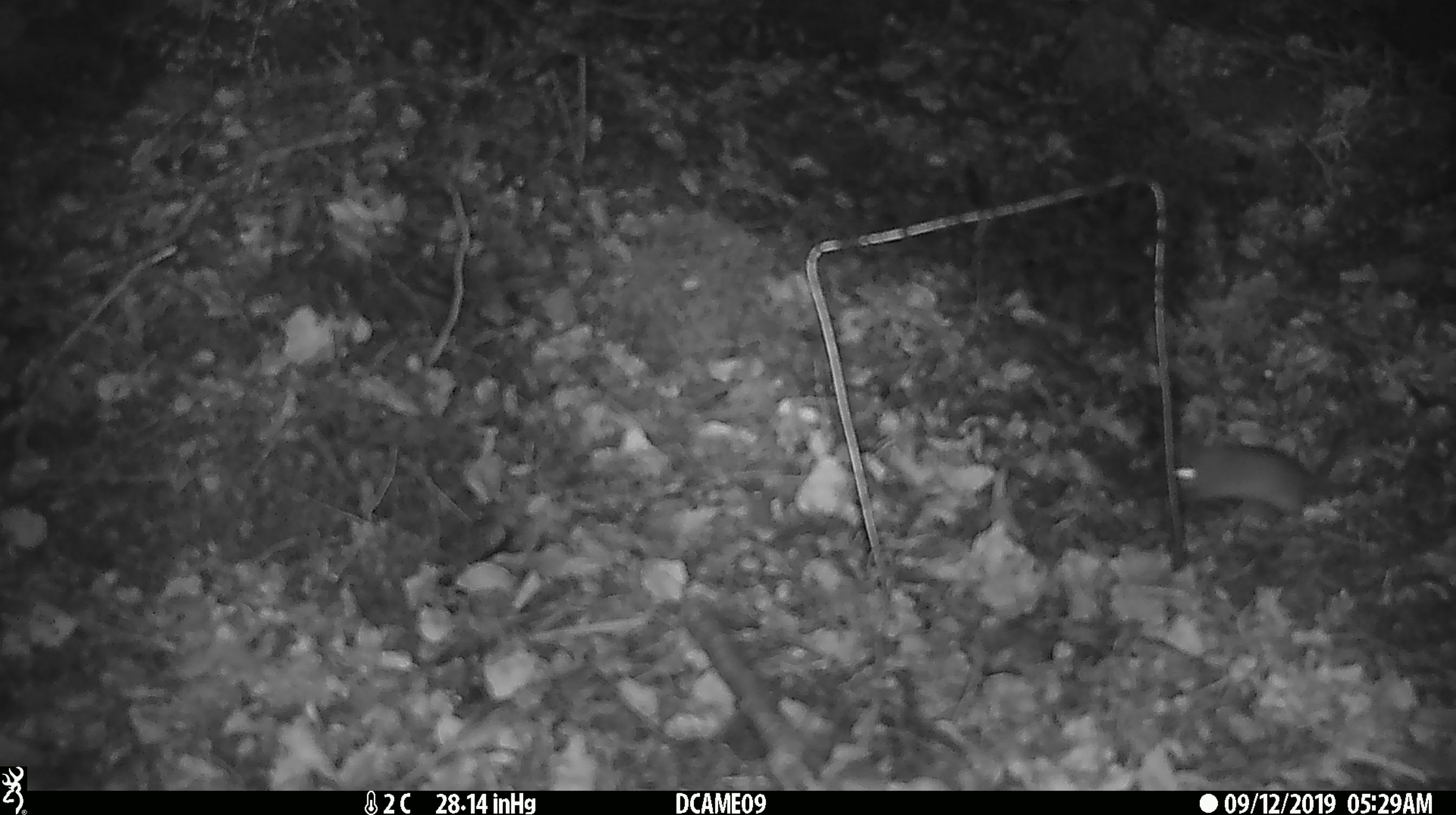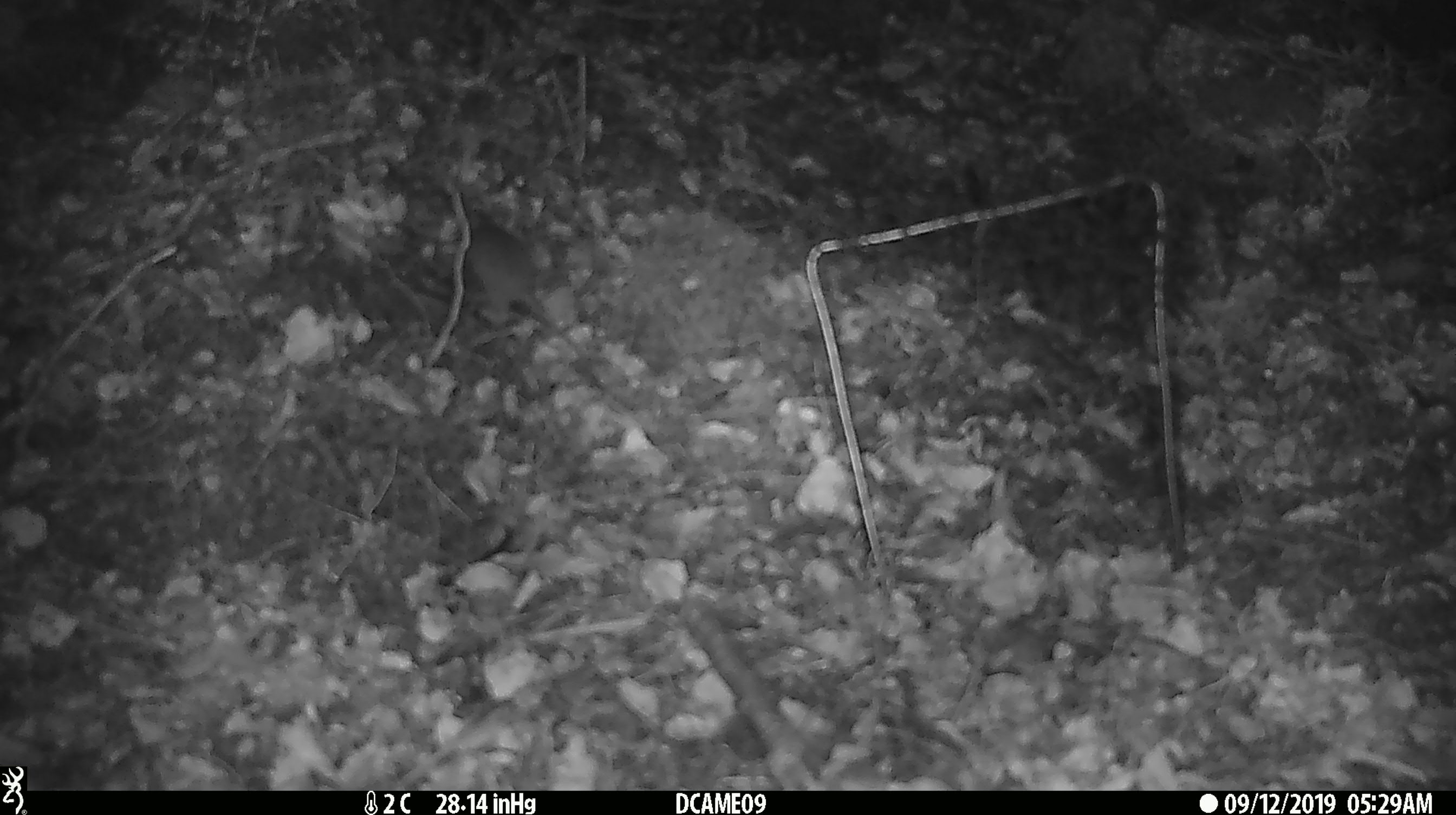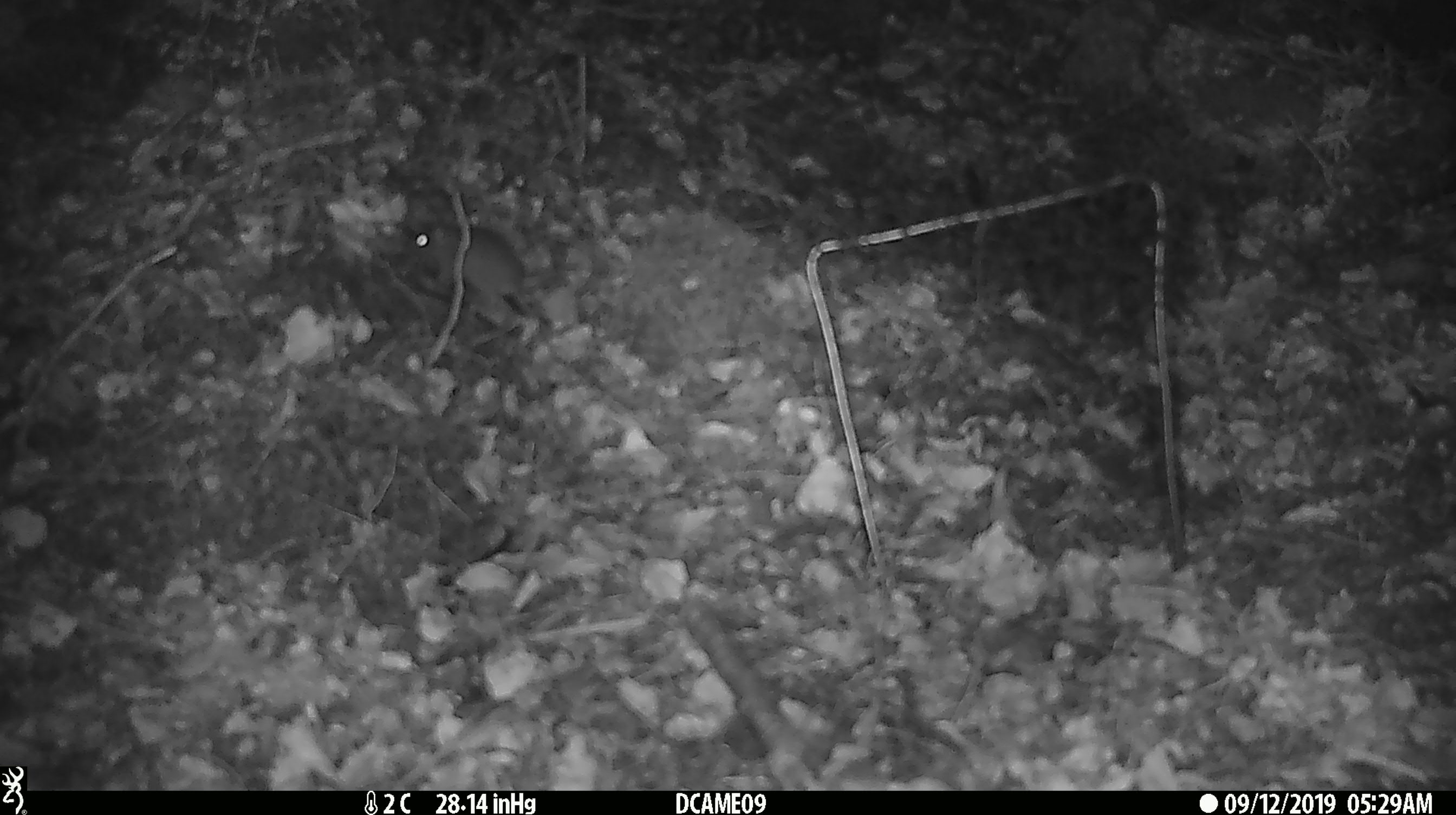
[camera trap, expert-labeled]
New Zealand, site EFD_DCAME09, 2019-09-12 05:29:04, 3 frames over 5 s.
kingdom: Animalia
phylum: Chordata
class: Mammalia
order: Rodentia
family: Muridae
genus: Mus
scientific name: Mus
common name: mouse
Mouse (Mus).